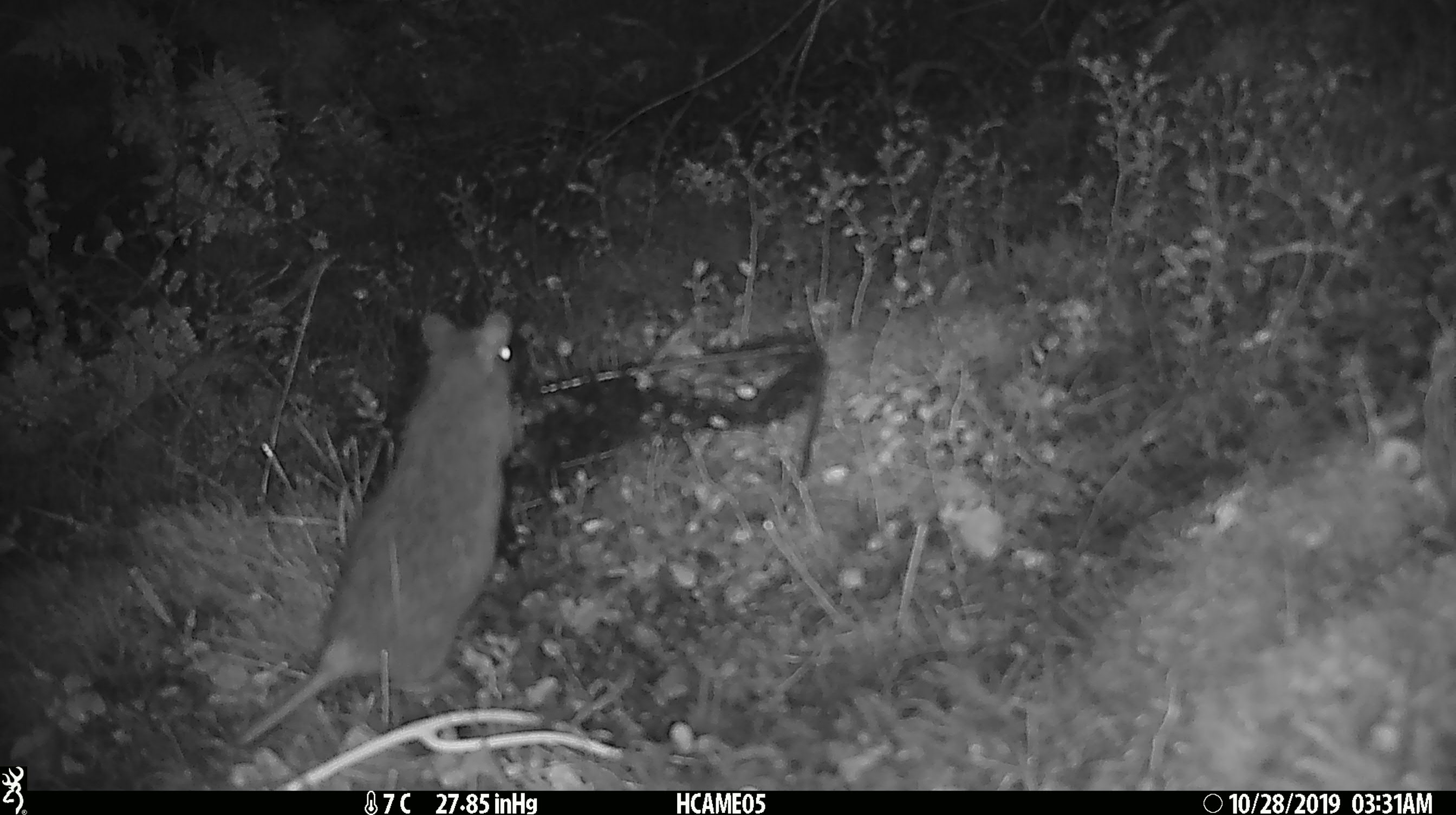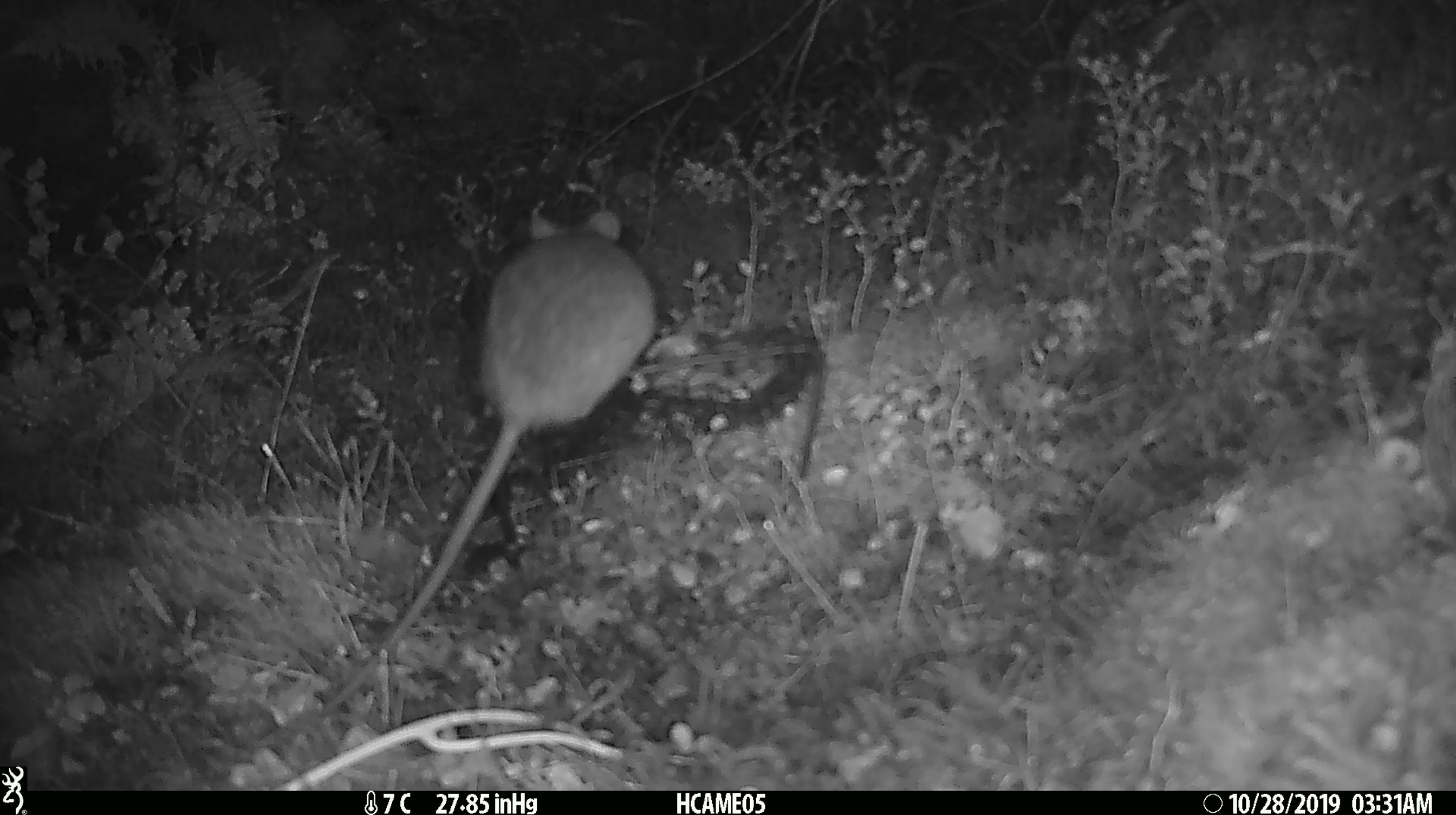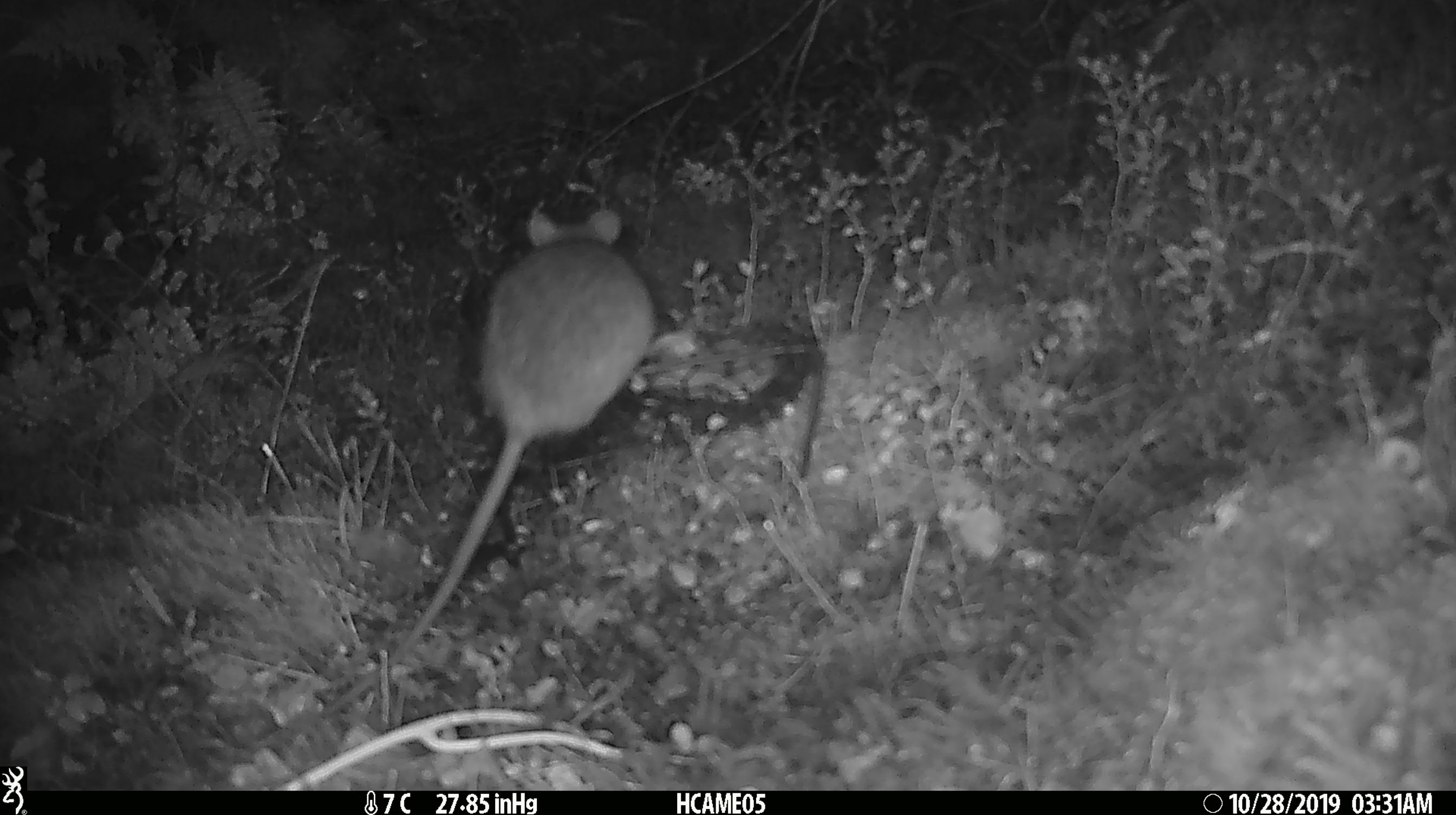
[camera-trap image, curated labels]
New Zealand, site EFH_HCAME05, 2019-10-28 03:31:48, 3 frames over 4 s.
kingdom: Animalia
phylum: Chordata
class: Mammalia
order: Rodentia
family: Muridae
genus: Rattus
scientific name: Rattus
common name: rat